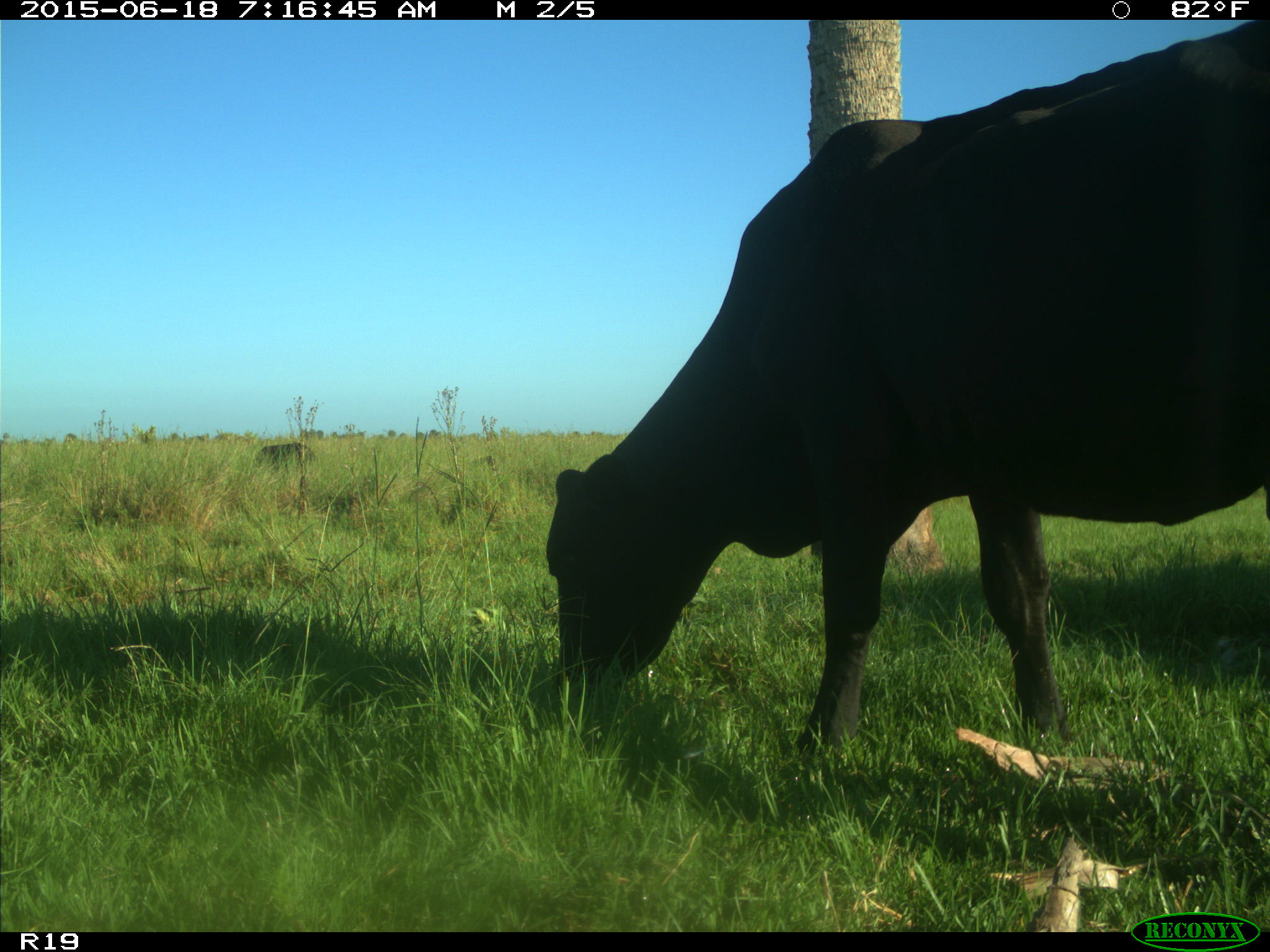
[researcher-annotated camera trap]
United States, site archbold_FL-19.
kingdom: Animalia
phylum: Chordata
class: Mammalia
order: Artiodactyla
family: Bovidae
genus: Bos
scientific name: Bos taurus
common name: domestic cow